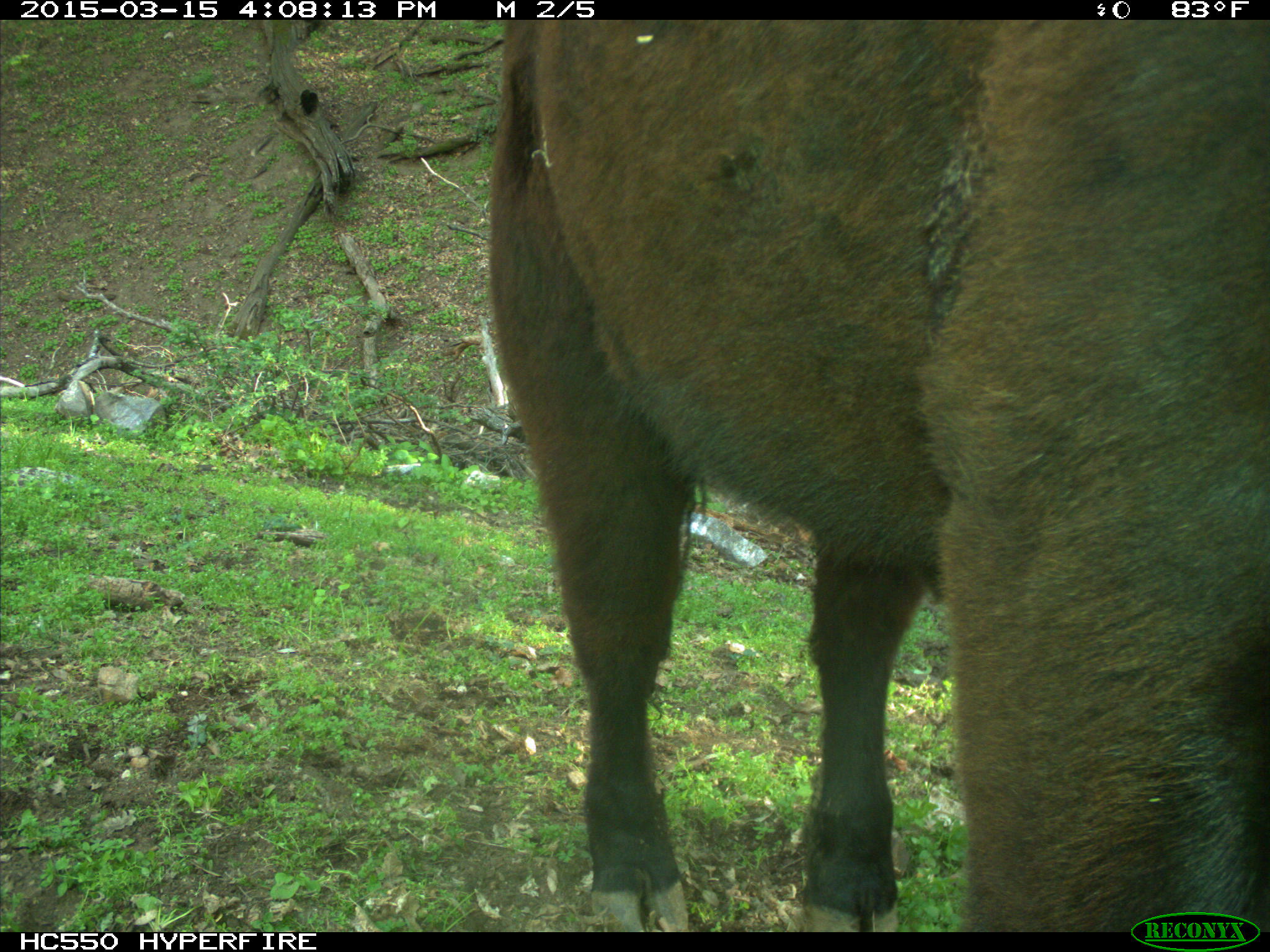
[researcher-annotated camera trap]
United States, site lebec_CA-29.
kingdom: Animalia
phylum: Chordata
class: Mammalia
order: Artiodactyla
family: Bovidae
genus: Bos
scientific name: Bos taurus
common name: domestic cow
Bos taurus (domestic cow).